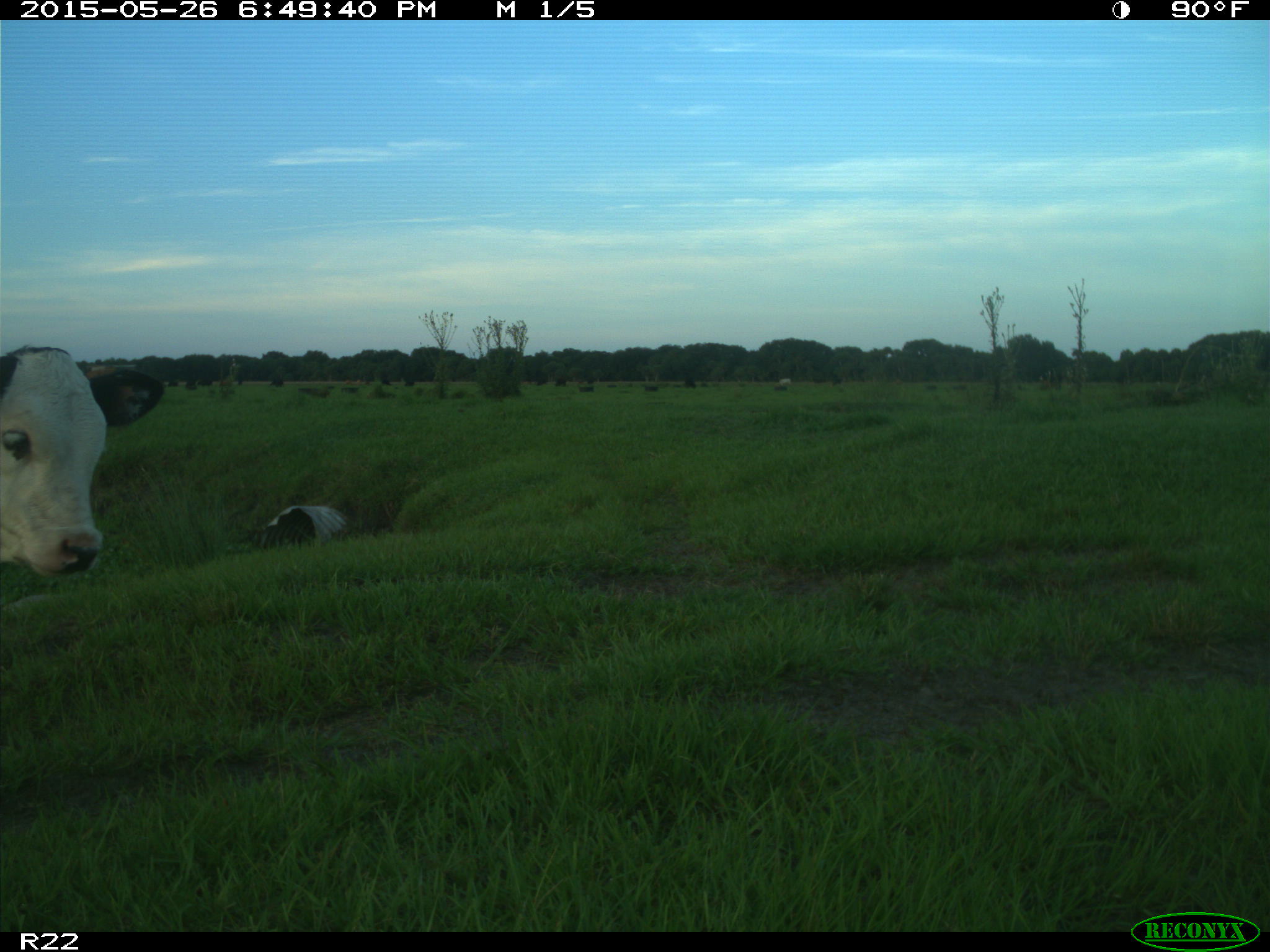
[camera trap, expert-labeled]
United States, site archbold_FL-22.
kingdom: Animalia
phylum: Chordata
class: Mammalia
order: Artiodactyla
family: Bovidae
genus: Bos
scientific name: Bos taurus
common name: domestic cow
Bos taurus (domestic cow).